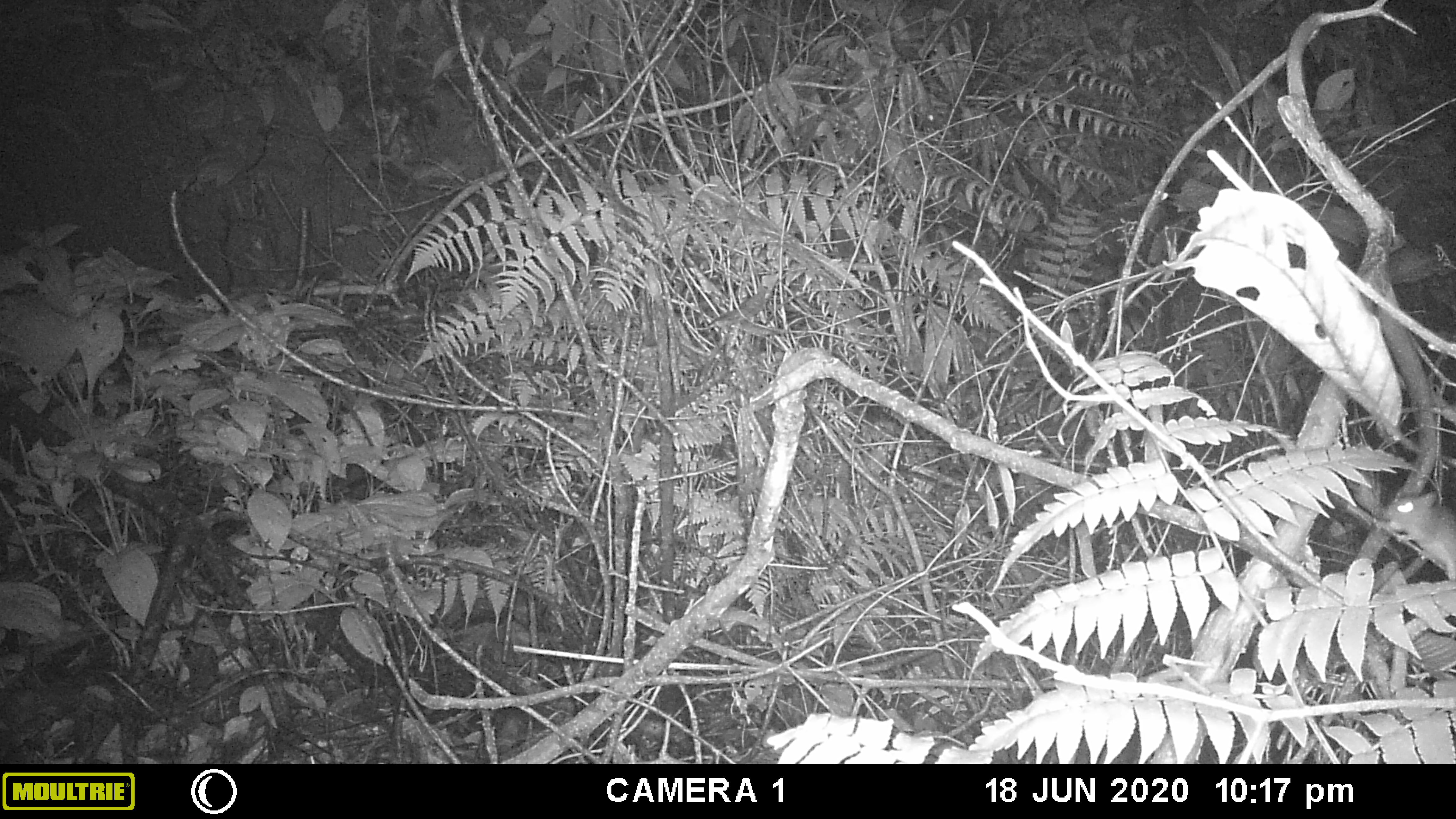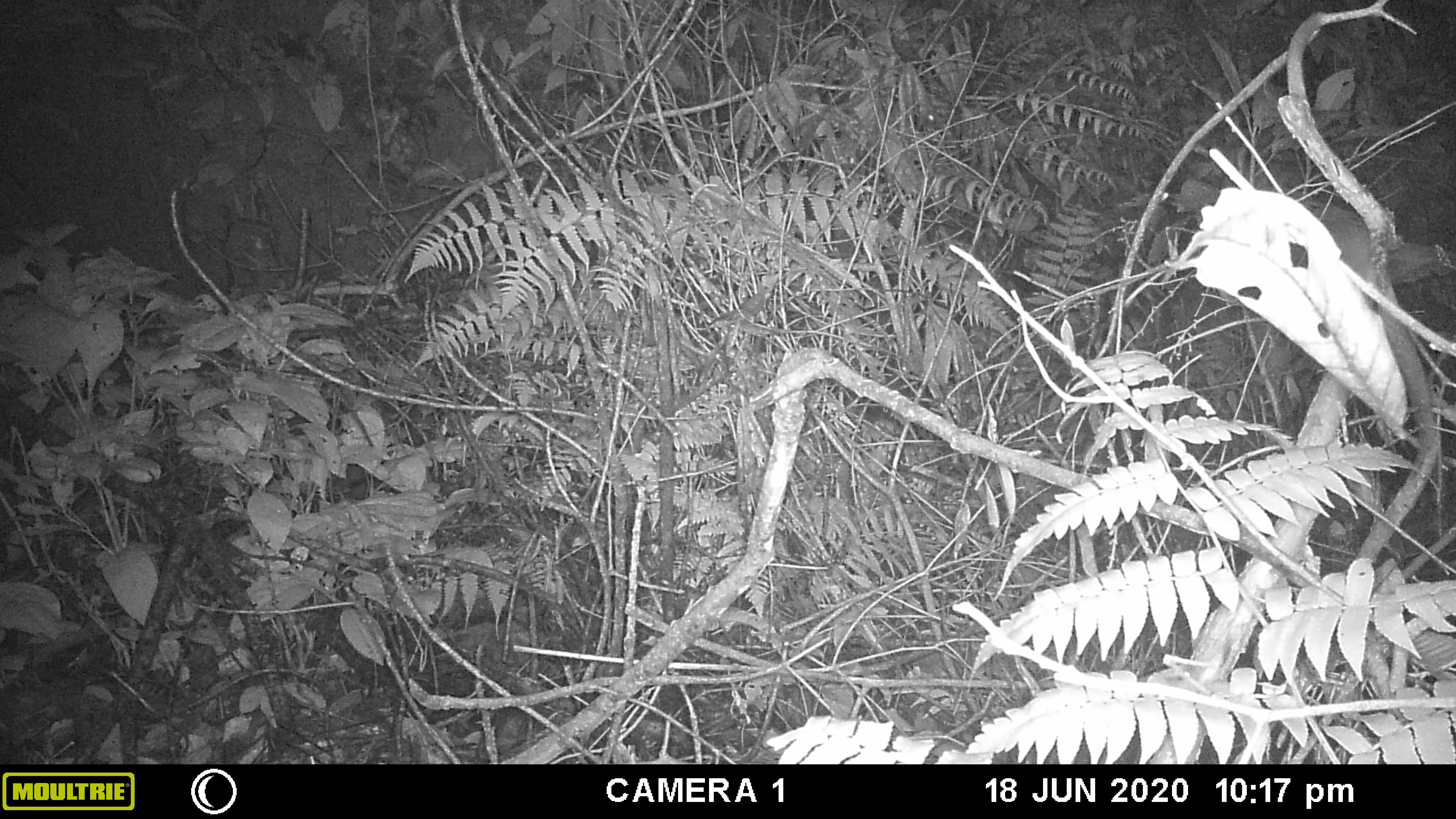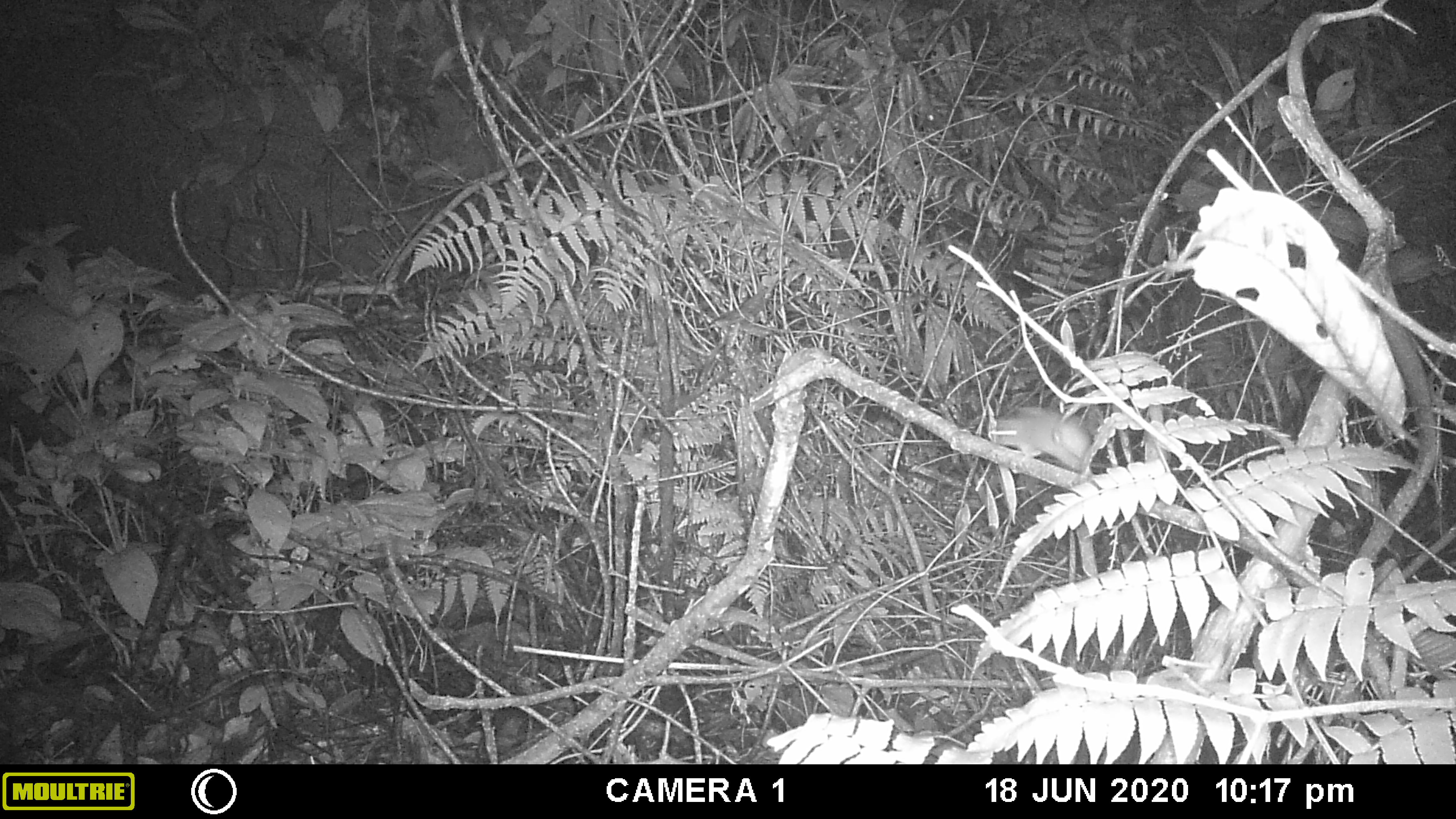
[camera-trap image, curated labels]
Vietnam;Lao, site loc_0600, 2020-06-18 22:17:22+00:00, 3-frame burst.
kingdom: Animalia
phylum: Chordata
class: Mammalia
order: Rodentia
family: Muridae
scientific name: Muridae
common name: old-world mice and rats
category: unidentified murid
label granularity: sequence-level